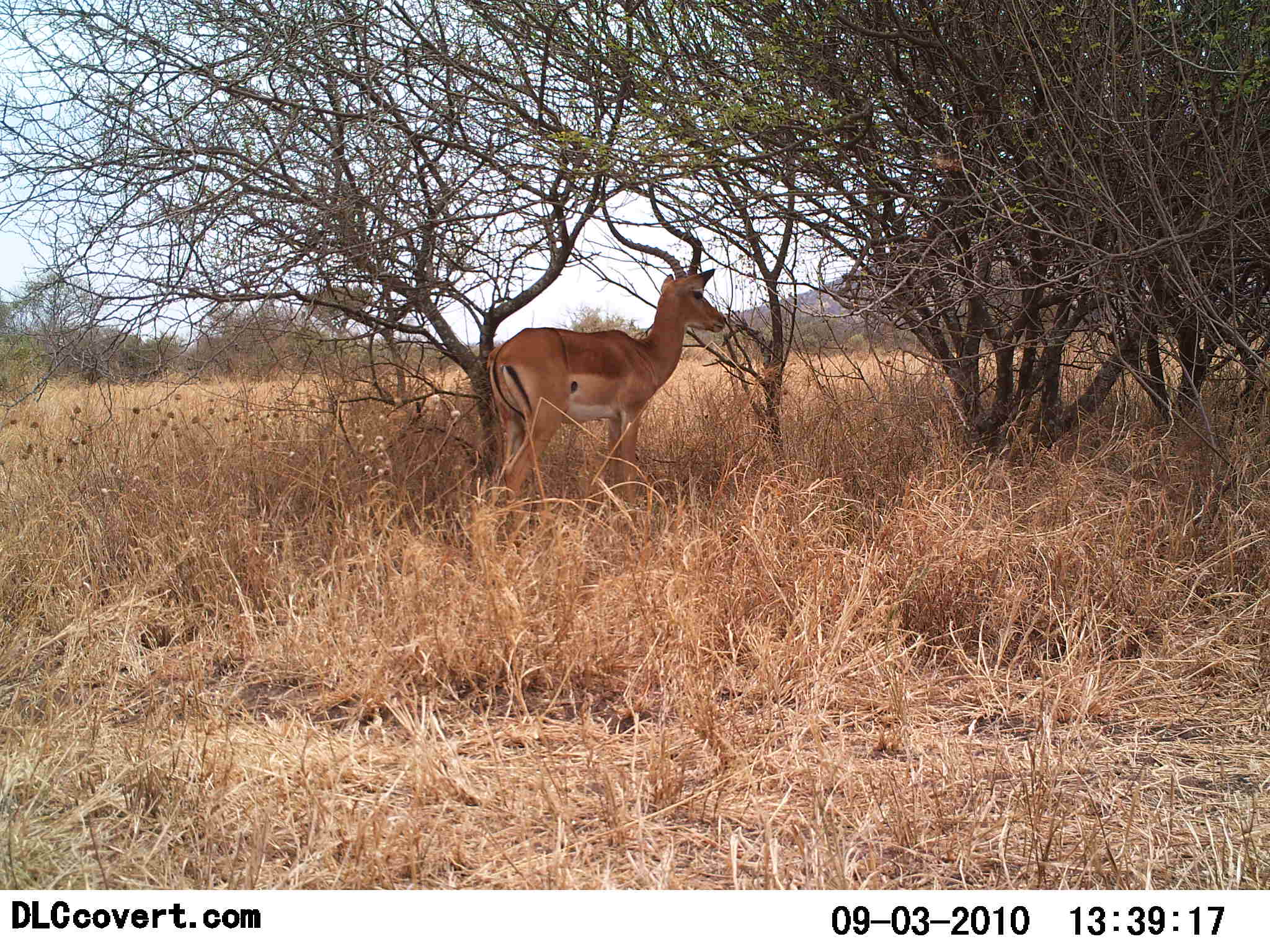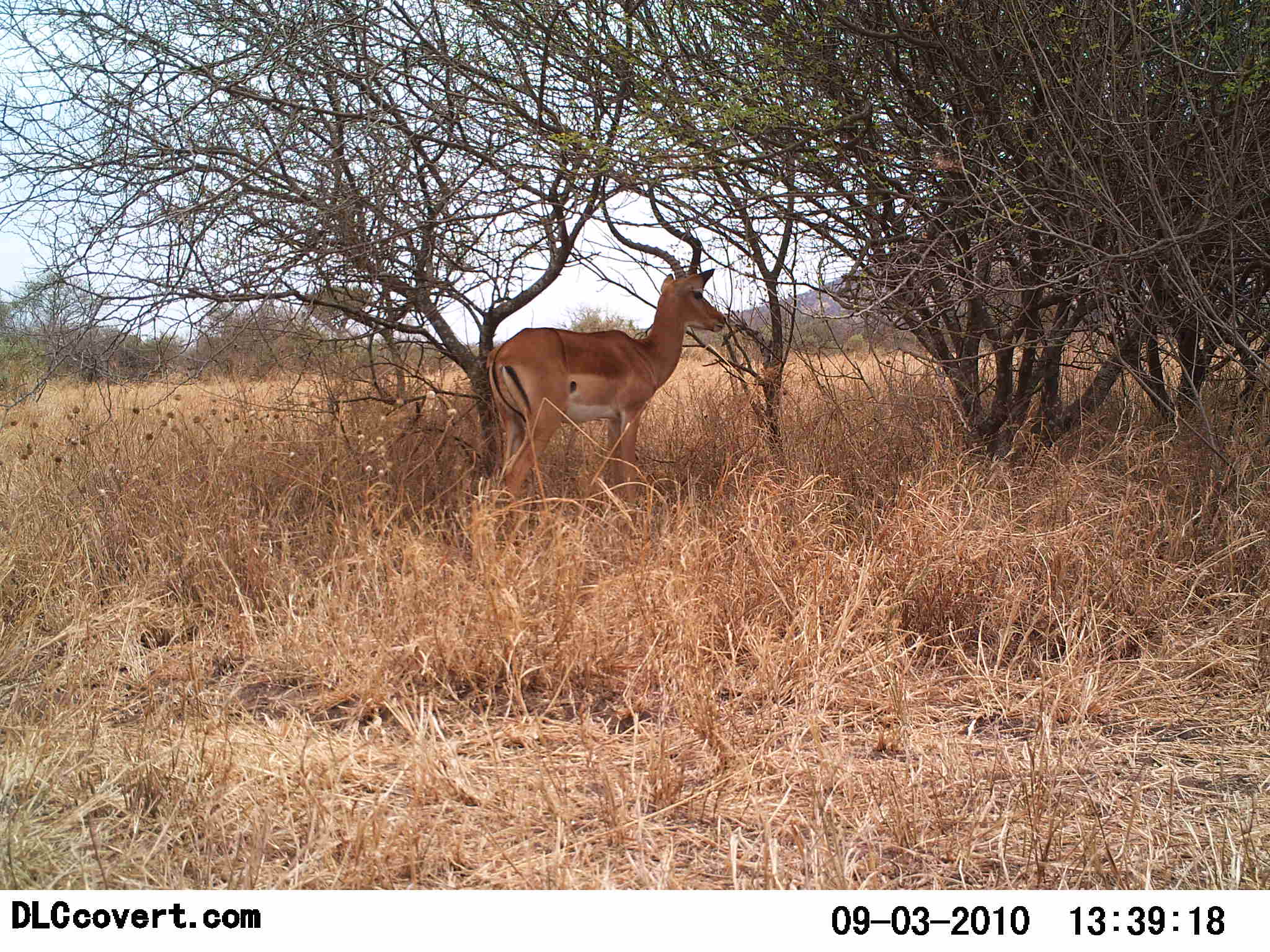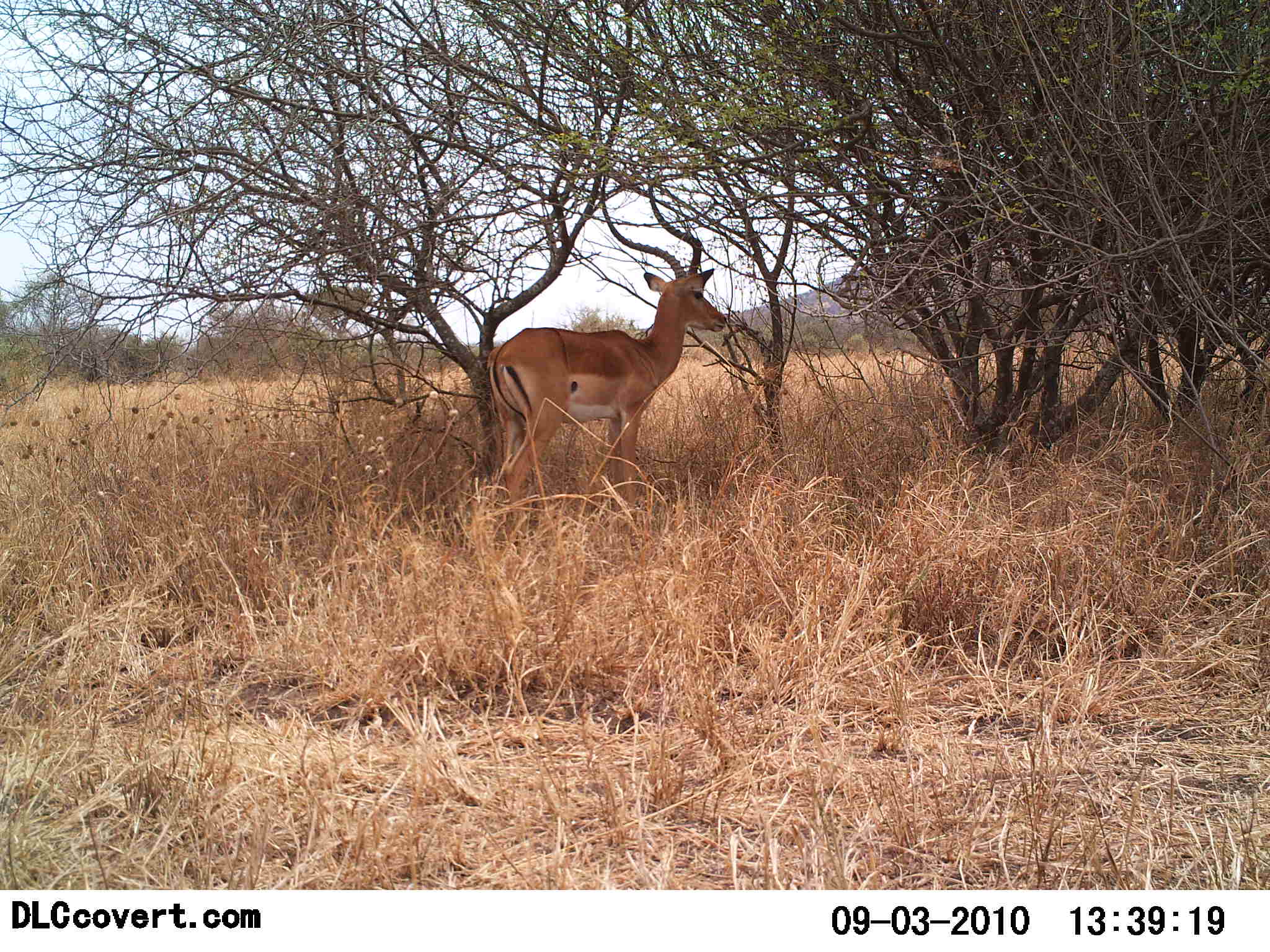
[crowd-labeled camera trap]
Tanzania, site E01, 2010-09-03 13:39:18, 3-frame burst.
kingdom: Animalia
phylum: Chordata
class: Mammalia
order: Artiodactyla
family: Bovidae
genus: Aepyceros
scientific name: Aepyceros melampus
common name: impala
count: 1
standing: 100%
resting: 6%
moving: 0%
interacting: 0%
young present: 0%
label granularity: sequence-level